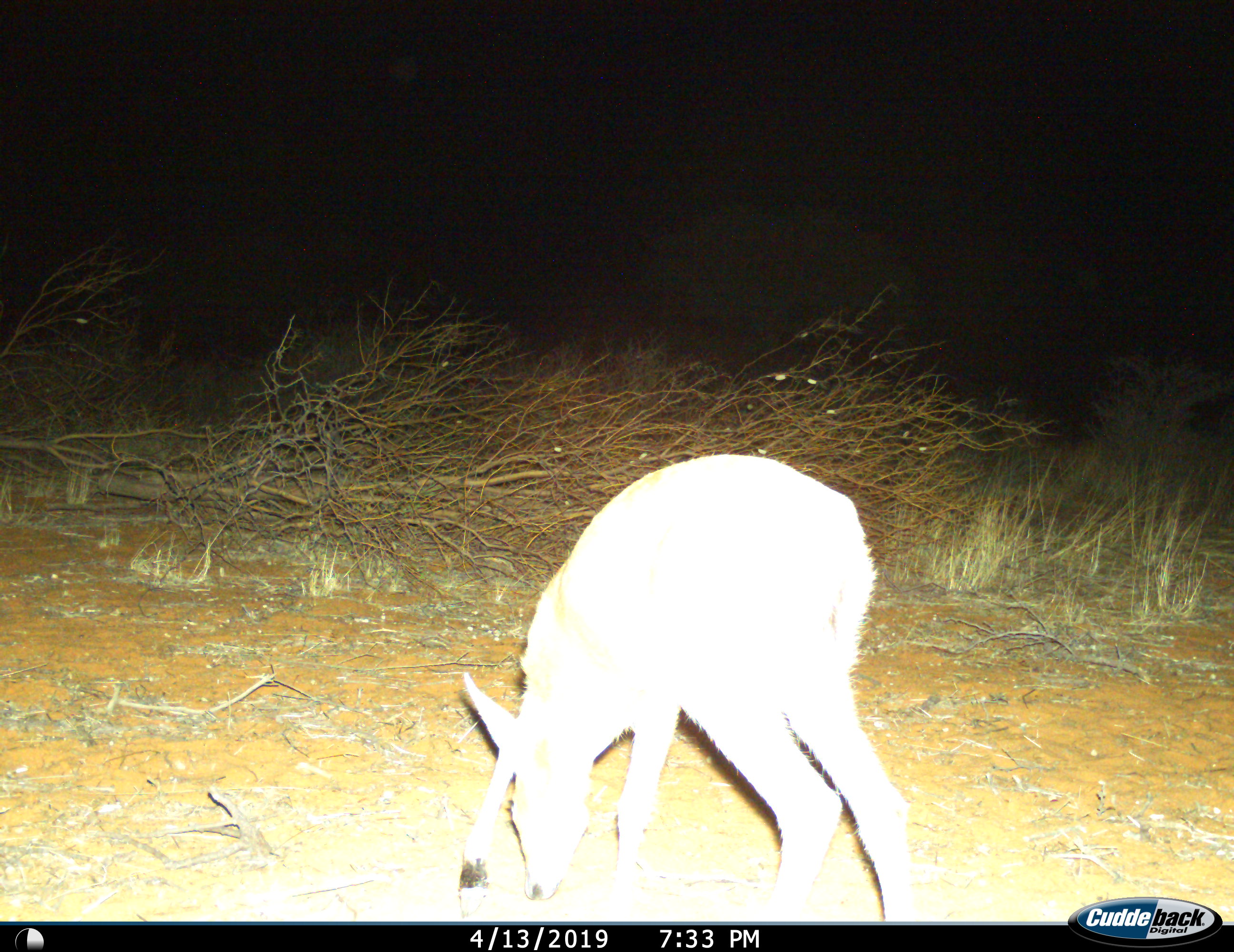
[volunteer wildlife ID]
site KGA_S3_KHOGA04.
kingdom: Animalia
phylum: Chordata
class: Mammalia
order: Artiodactyla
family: Bovidae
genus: Raphicerus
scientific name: Raphicerus campestris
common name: steenbok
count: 1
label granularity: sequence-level